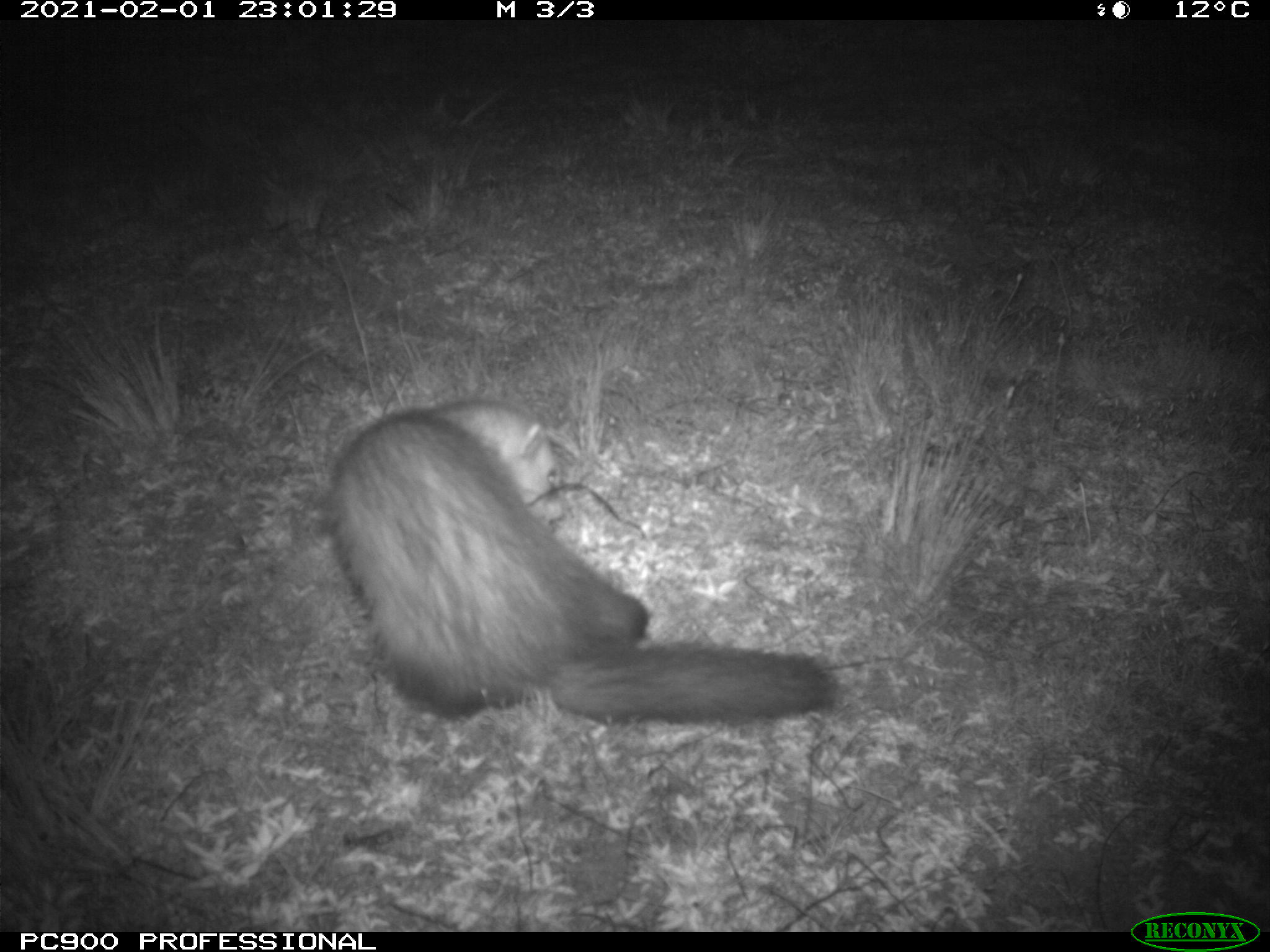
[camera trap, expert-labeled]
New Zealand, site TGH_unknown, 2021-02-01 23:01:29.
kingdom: Animalia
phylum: Chordata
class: Mammalia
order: Carnivora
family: Mustelidae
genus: Mustela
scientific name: Mustela furo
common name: ferret